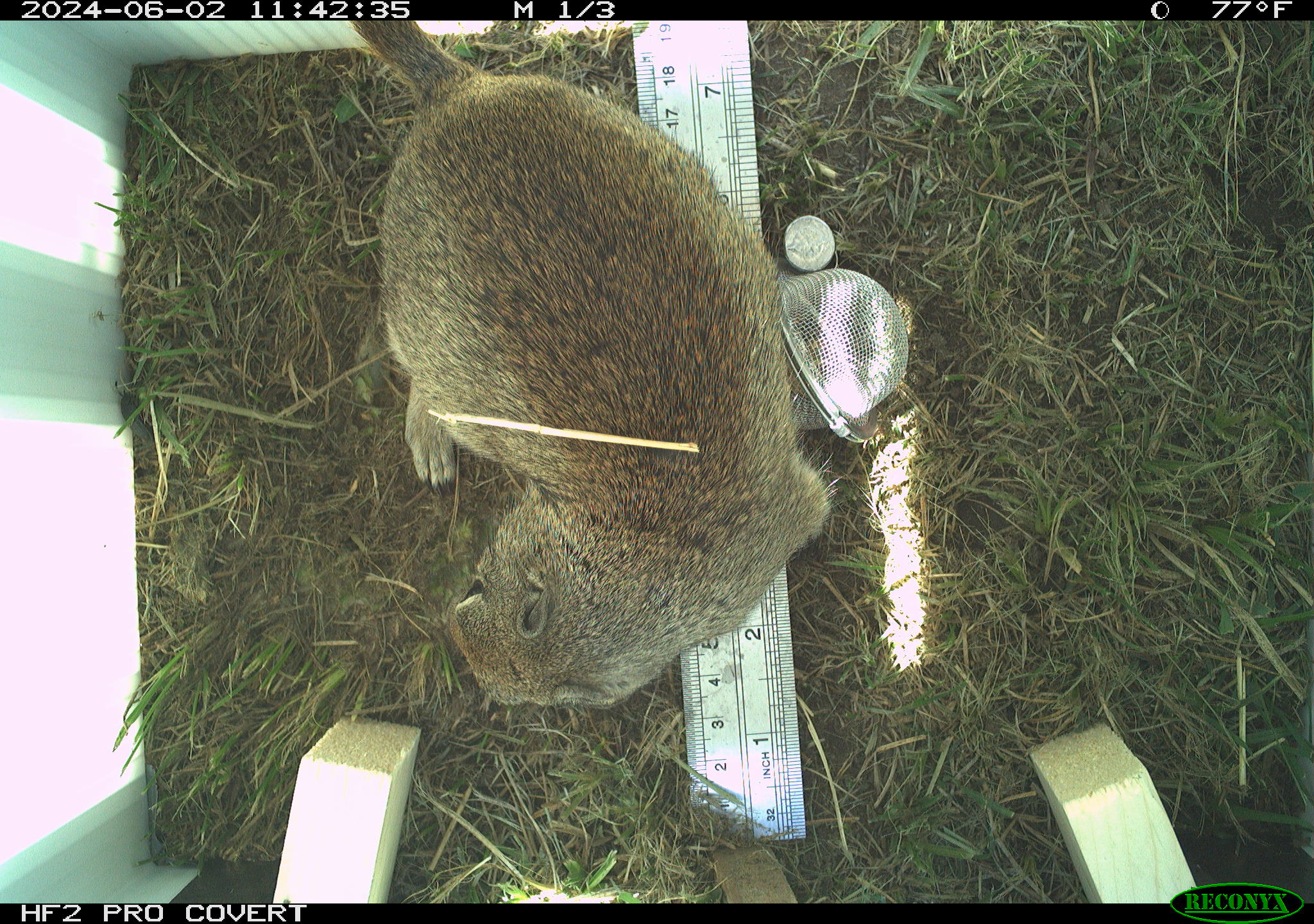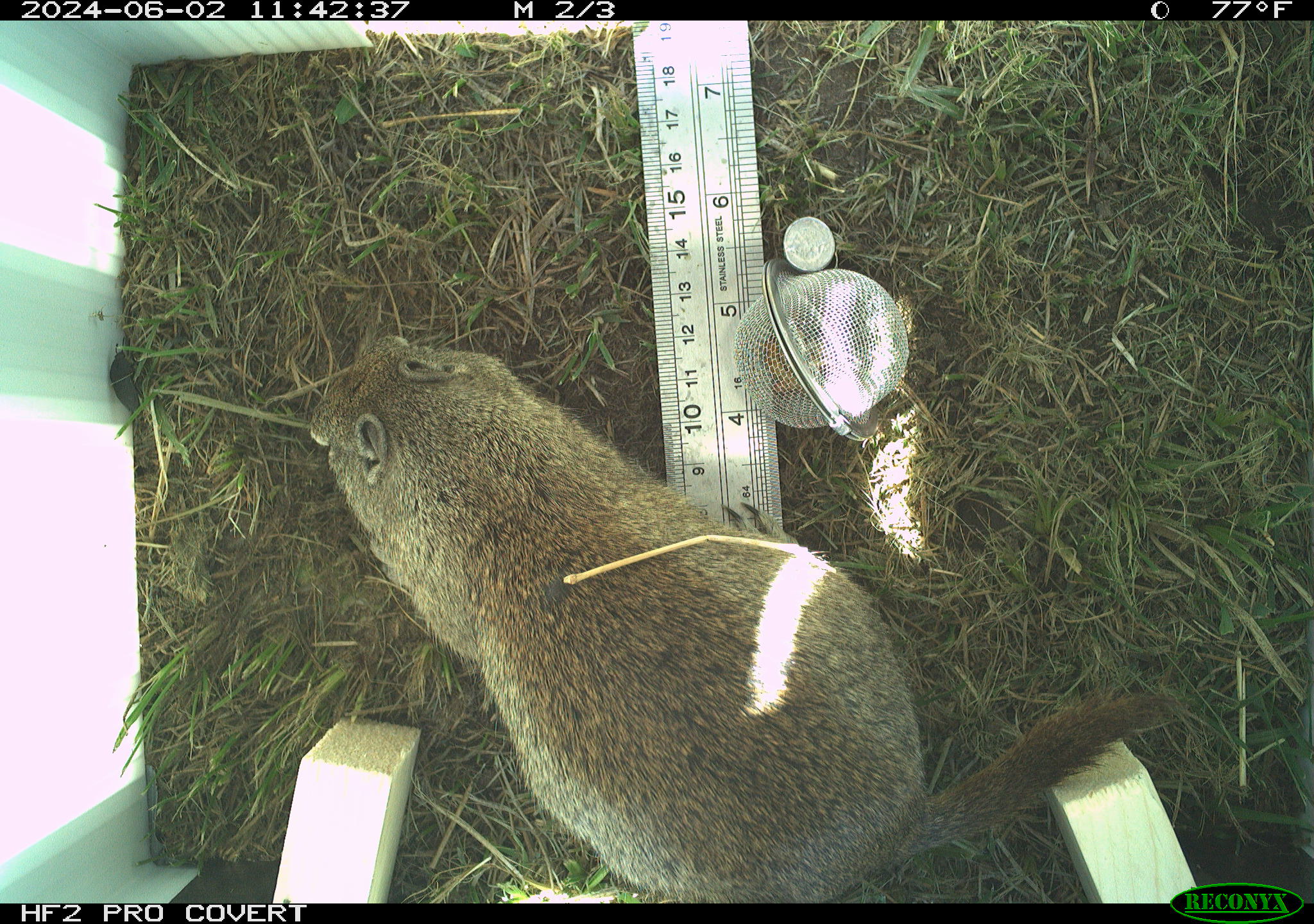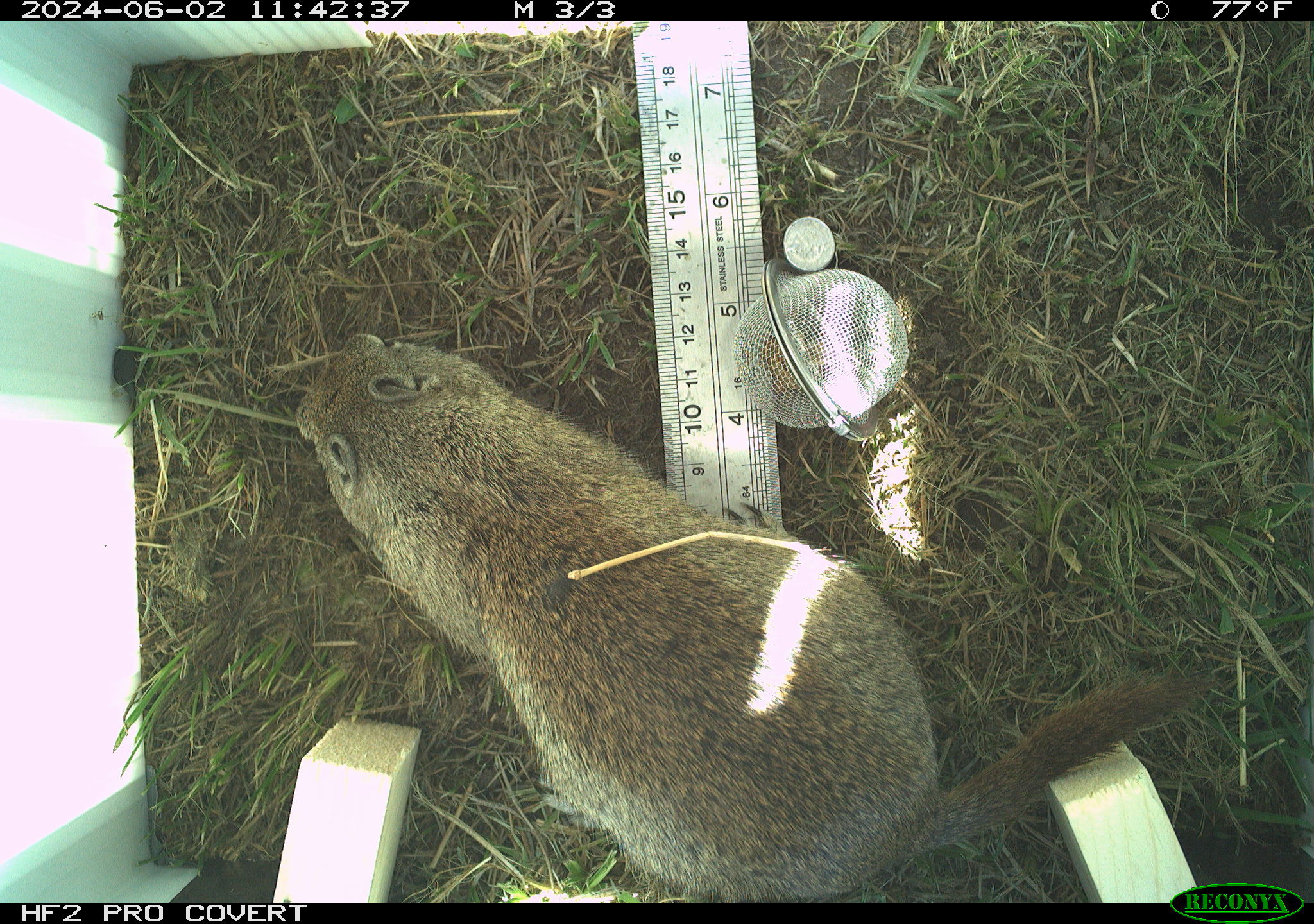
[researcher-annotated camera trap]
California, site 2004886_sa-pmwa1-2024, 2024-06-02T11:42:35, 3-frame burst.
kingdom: Animalia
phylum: Chordata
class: Mammalia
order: Rodentia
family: Sciuridae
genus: Urocitellus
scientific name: Urocitellus beldingi beldingi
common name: belding's ground squirrel